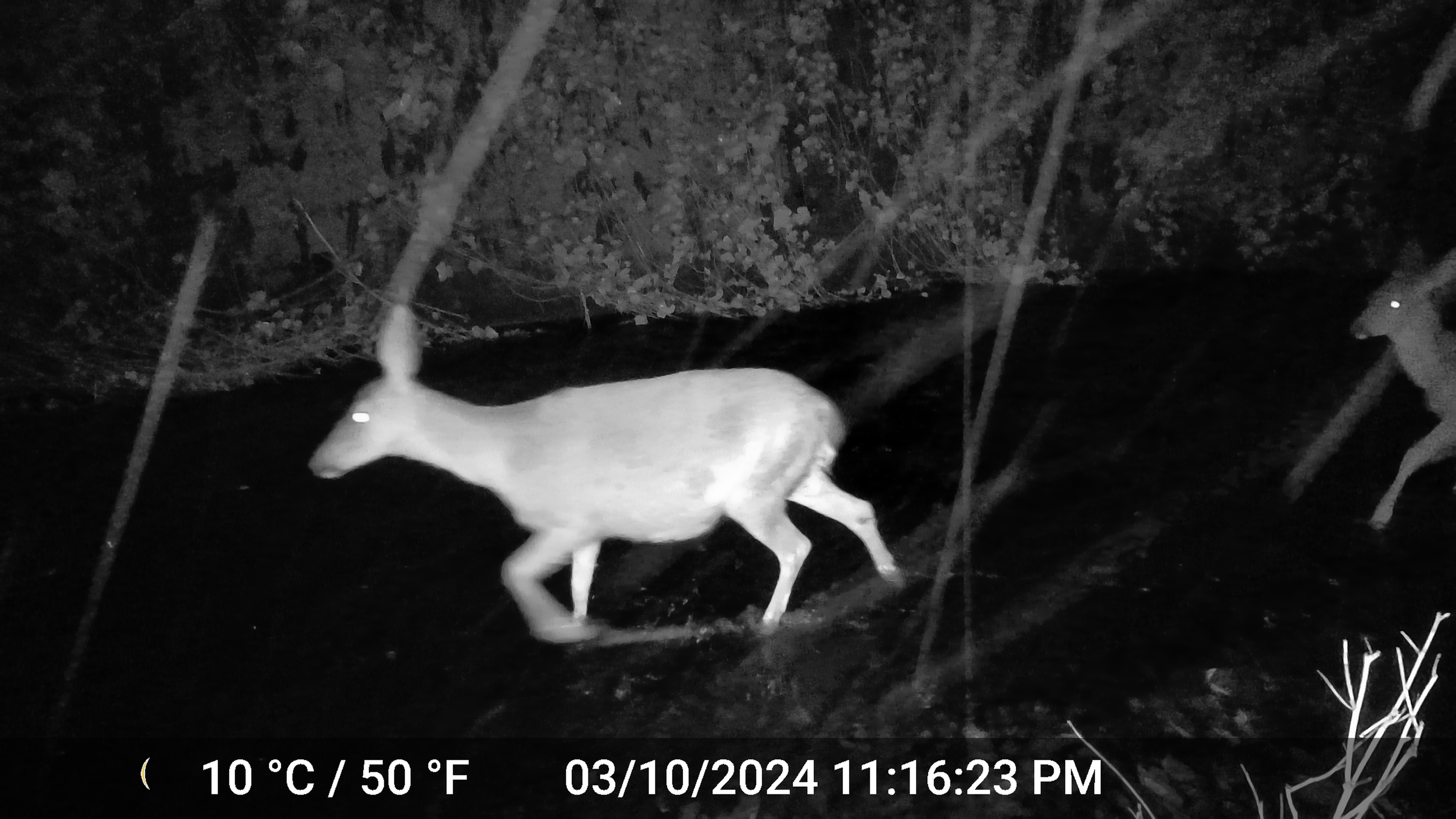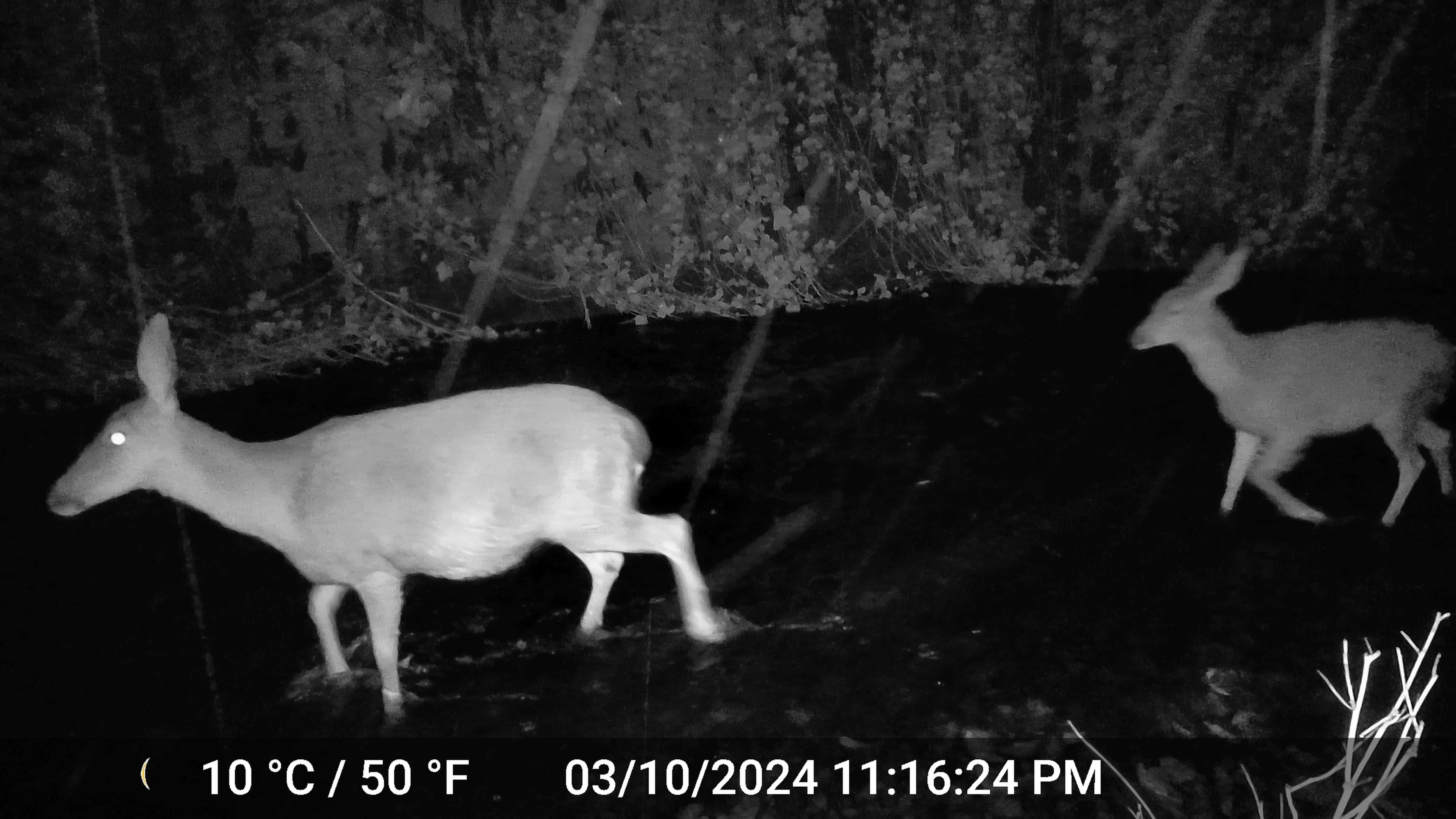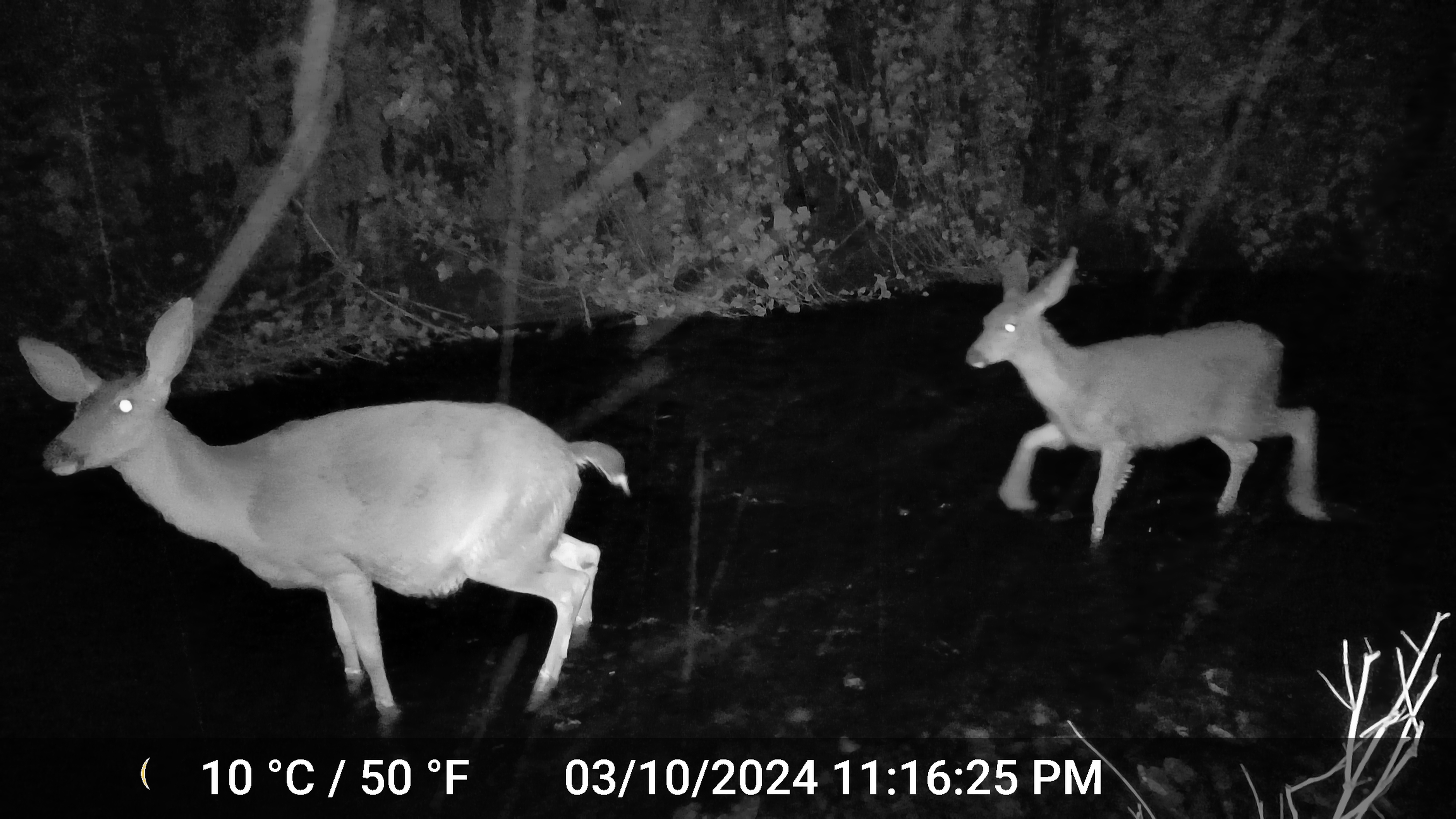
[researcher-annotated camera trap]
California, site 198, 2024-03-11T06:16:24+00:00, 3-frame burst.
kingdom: Animalia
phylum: Chordata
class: Mammalia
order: Artiodactyla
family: Cervidae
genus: Odocoileus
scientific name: Odocoileus hemionus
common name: mule deer